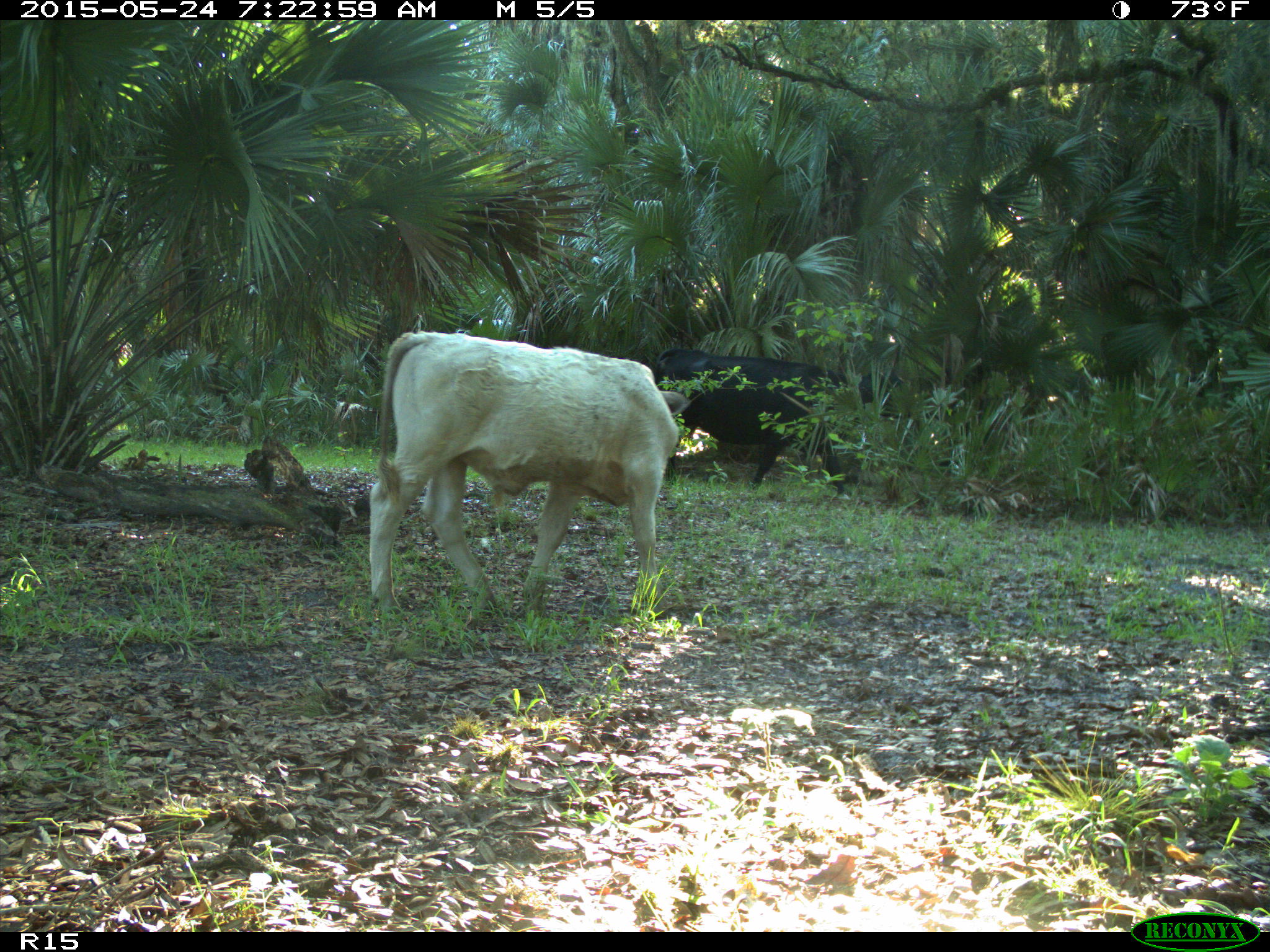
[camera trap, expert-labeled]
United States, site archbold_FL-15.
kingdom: Animalia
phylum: Chordata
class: Mammalia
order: Artiodactyla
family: Bovidae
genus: Bos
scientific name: Bos taurus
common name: domestic cow